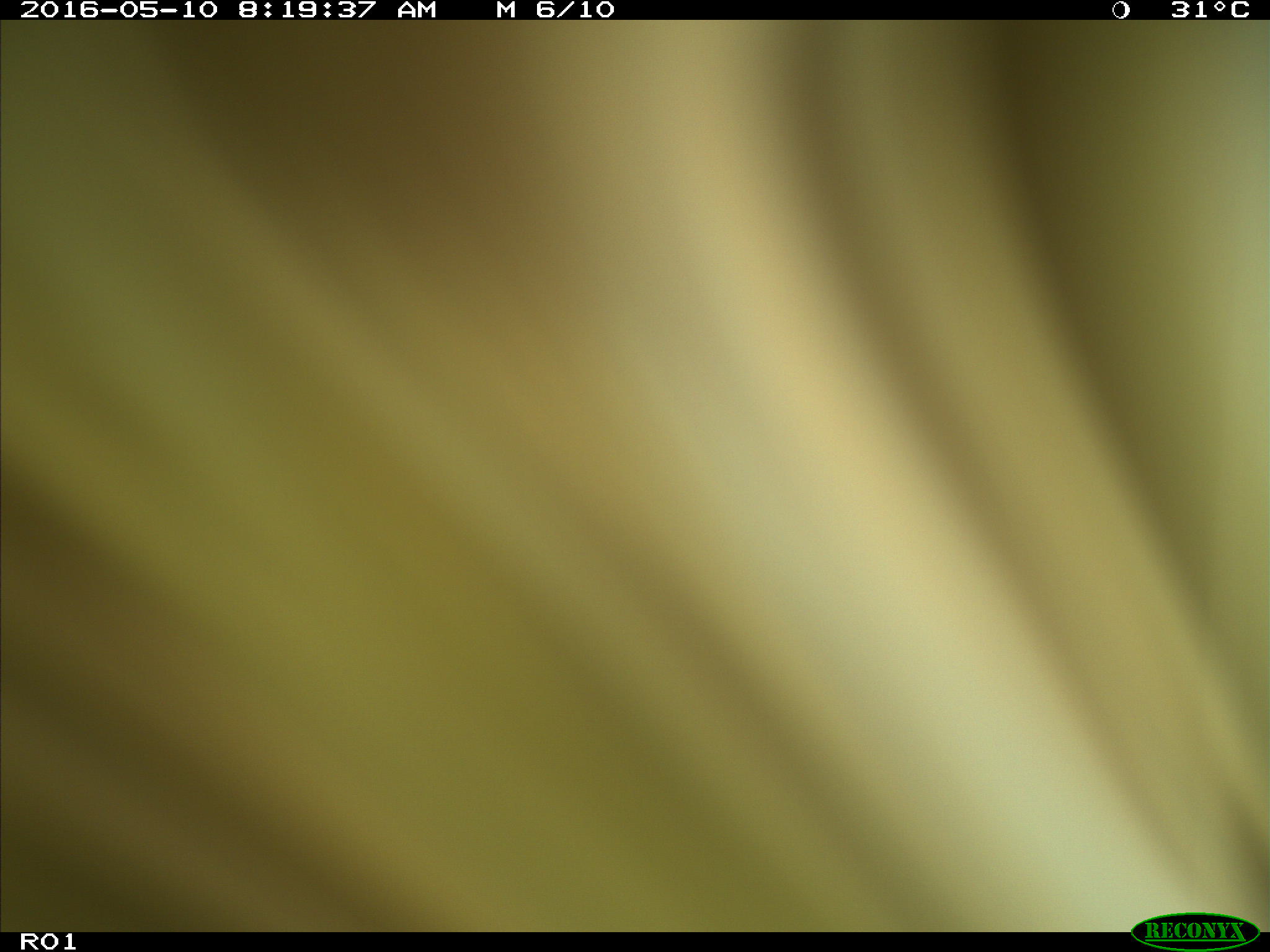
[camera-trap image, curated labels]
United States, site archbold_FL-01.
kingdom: Animalia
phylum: Chordata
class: Mammalia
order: Artiodactyla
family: Bovidae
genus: Bos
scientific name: Bos taurus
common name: domestic cow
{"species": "Bos taurus (domestic cow)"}